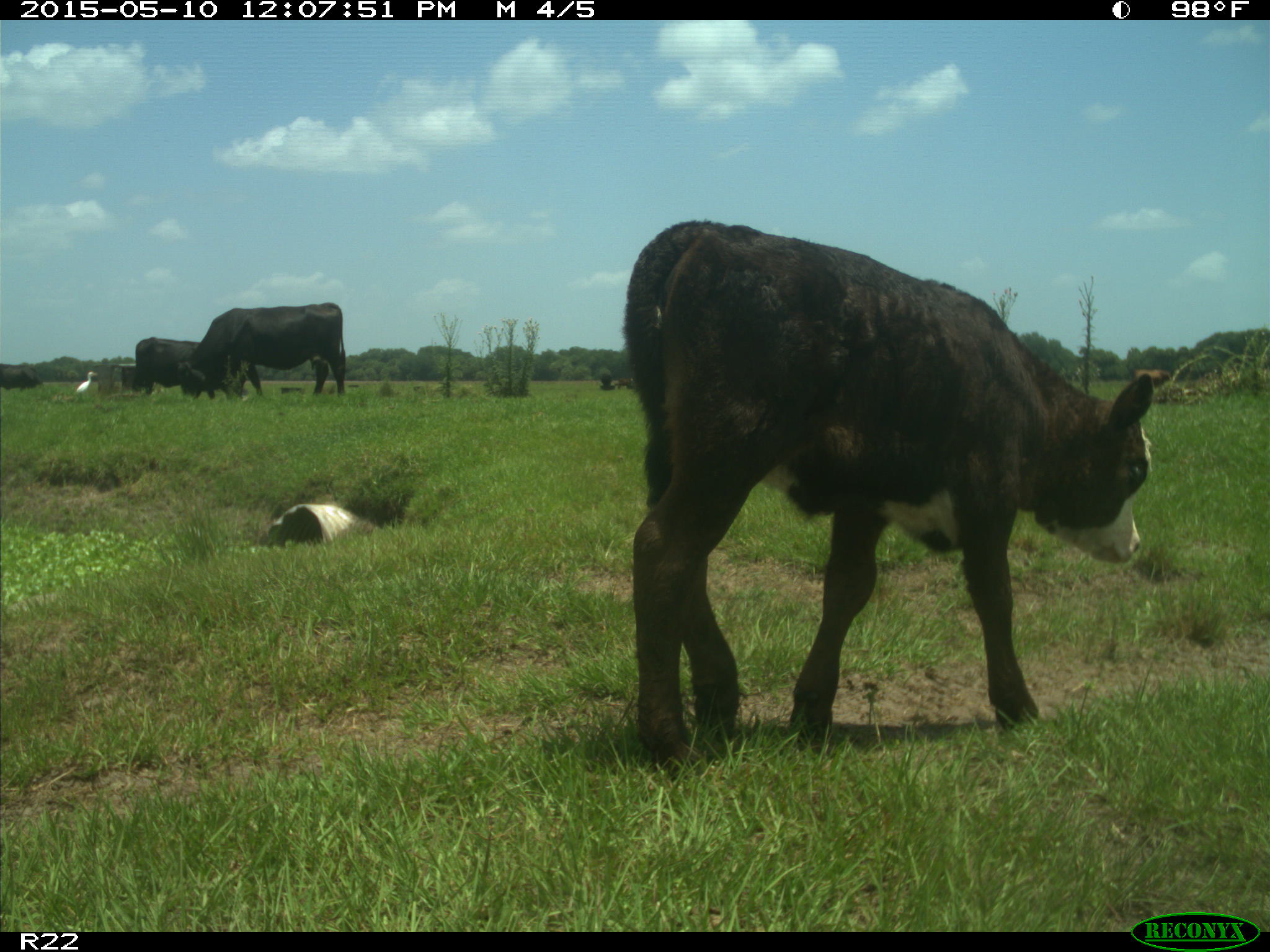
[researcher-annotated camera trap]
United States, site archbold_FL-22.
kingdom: Animalia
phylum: Chordata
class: Mammalia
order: Artiodactyla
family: Bovidae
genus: Bos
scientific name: Bos taurus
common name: domestic cow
Bos taurus (domestic cow).